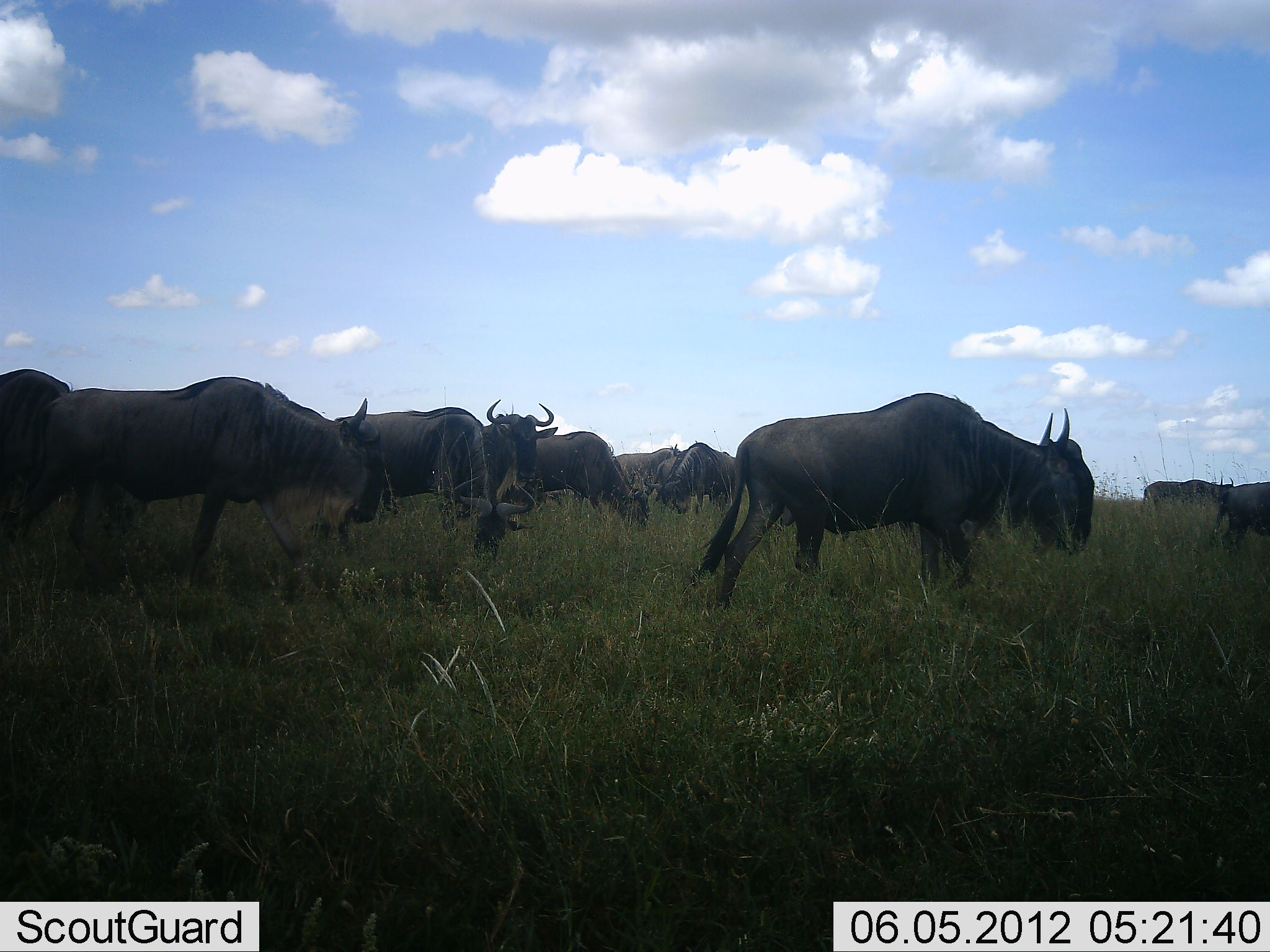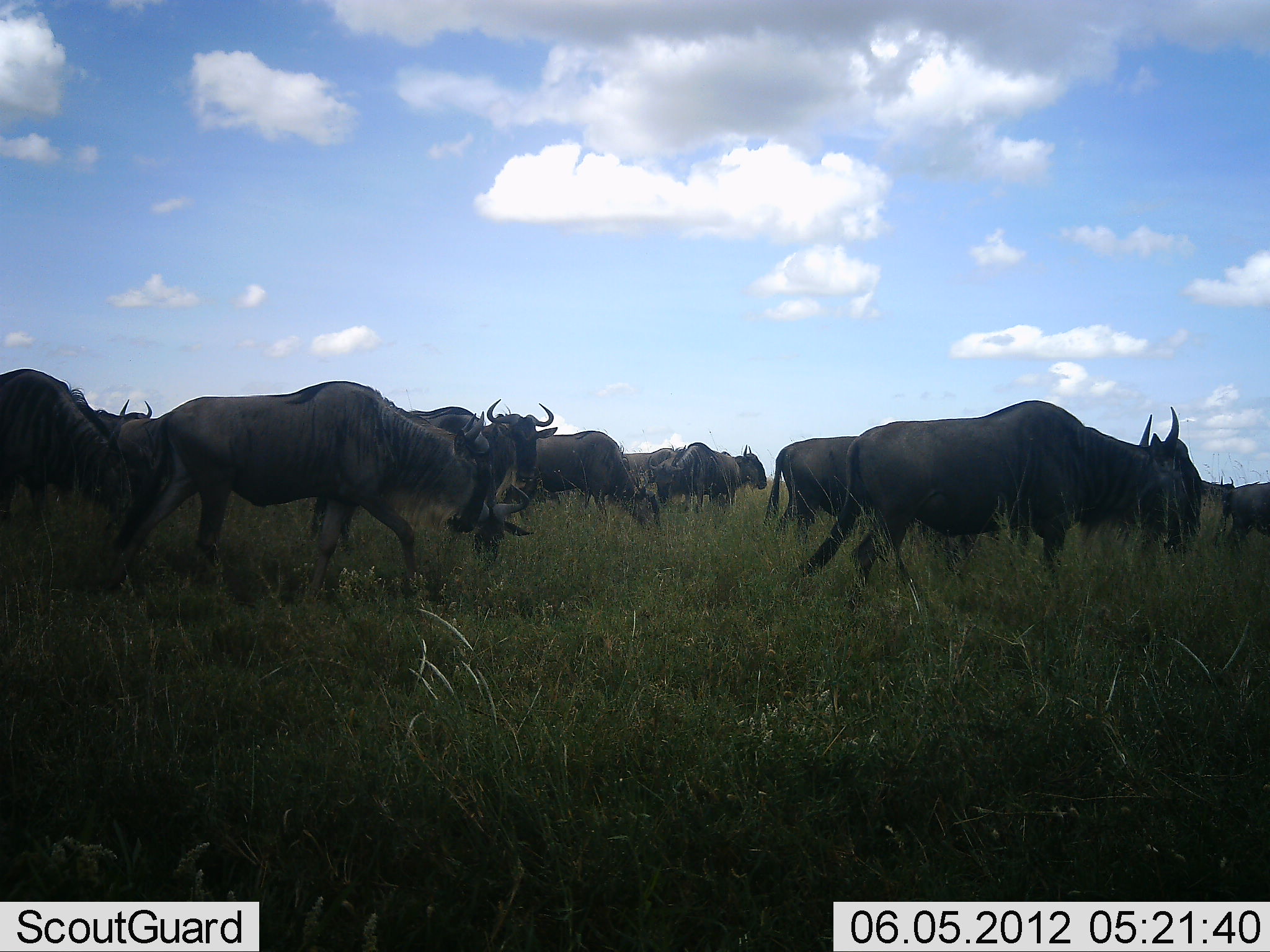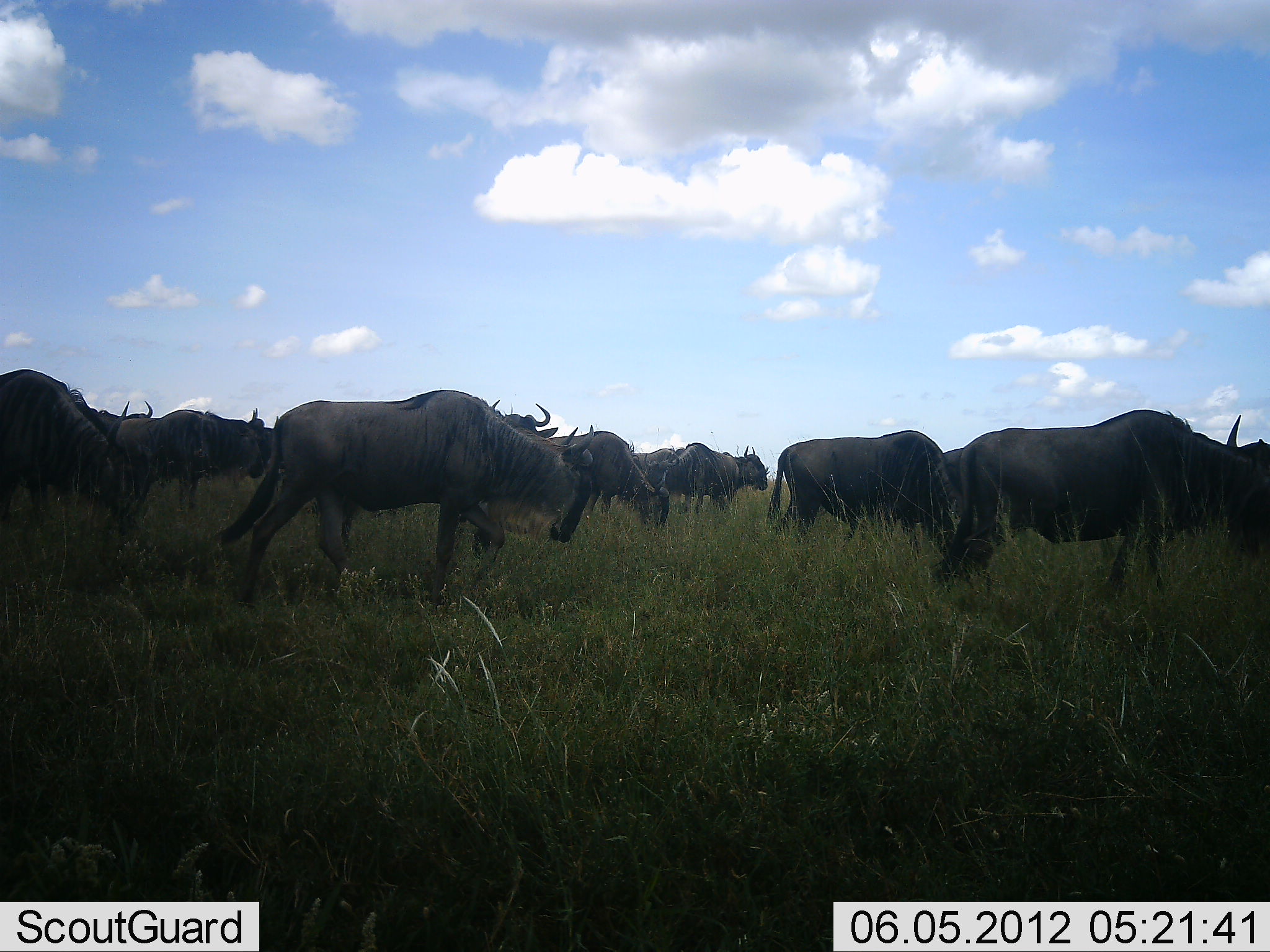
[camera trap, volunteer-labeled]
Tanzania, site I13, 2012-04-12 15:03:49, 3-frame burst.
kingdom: Animalia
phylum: Chordata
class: Mammalia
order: Artiodactyla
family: Bovidae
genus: Connochaetes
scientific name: Connochaetes taurinus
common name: blue wildebeest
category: wildebeest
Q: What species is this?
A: Wildebeest (blue wildebeest) (Connochaetes taurinus).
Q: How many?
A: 11-50.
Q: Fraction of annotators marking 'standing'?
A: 44%.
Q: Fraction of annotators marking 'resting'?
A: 0%.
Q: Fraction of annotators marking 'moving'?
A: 89%.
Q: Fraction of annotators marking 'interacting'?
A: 6%.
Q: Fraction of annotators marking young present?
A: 0%.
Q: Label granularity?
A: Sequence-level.